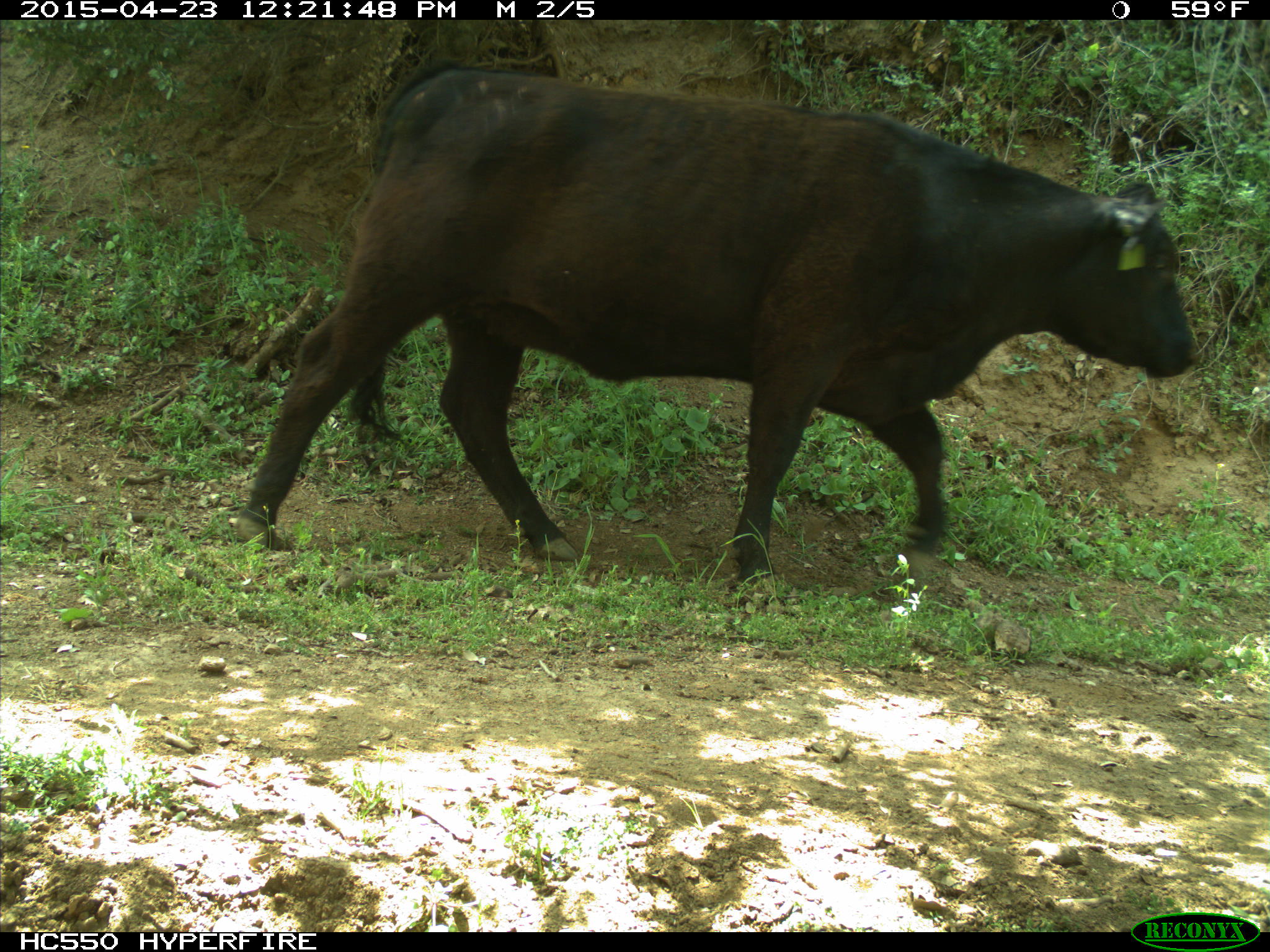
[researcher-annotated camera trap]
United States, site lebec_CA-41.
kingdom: Animalia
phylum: Chordata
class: Mammalia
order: Artiodactyla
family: Bovidae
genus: Bos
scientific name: Bos taurus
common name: domestic cow